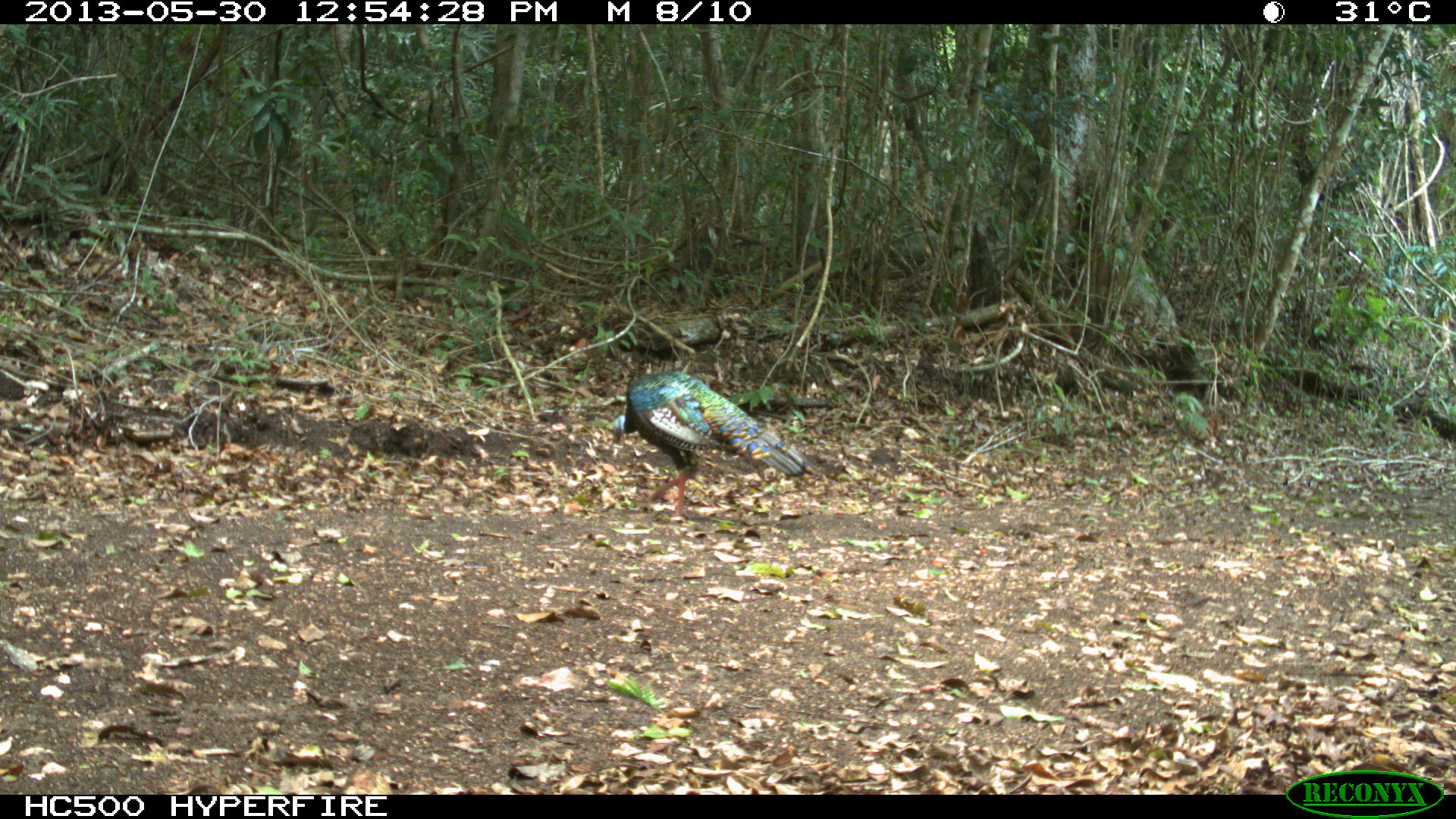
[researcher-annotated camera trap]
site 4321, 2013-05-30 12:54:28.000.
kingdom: Animalia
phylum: Chordata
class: Aves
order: Galliformes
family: Phasianidae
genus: Meleagris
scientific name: Meleagris ocellata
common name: ocellated turkey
Meleagris ocellata (ocellated turkey), count 1, sex male.